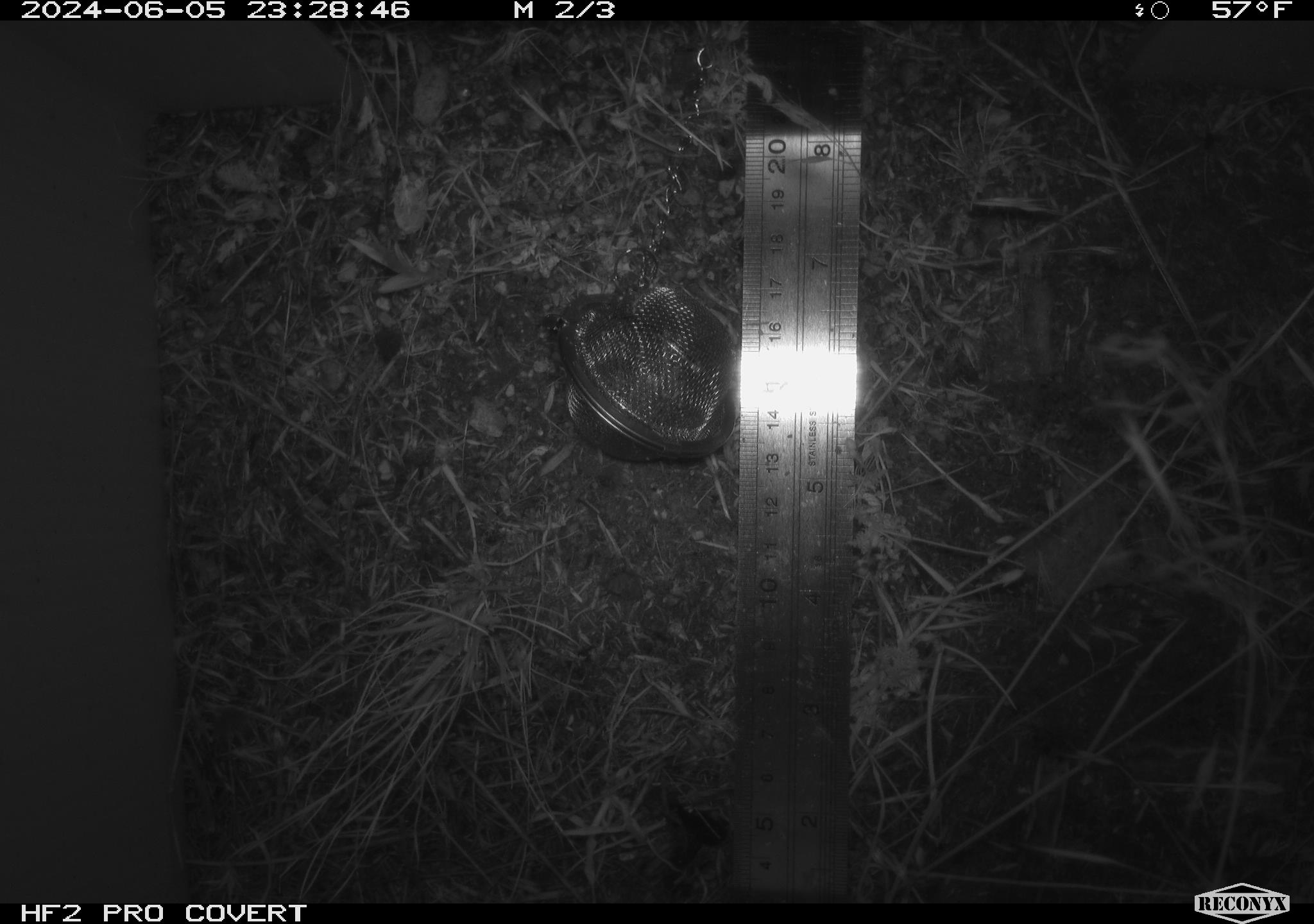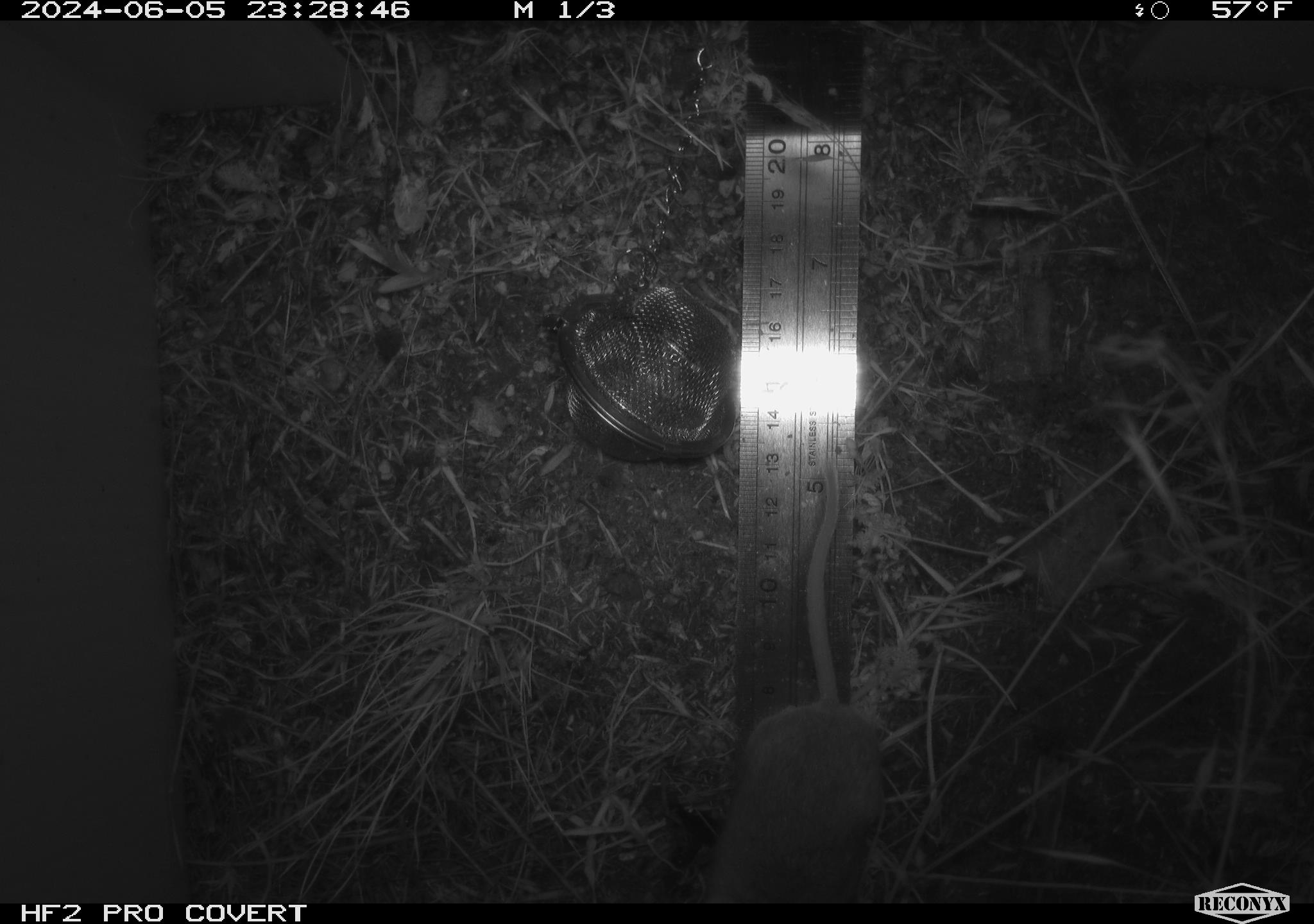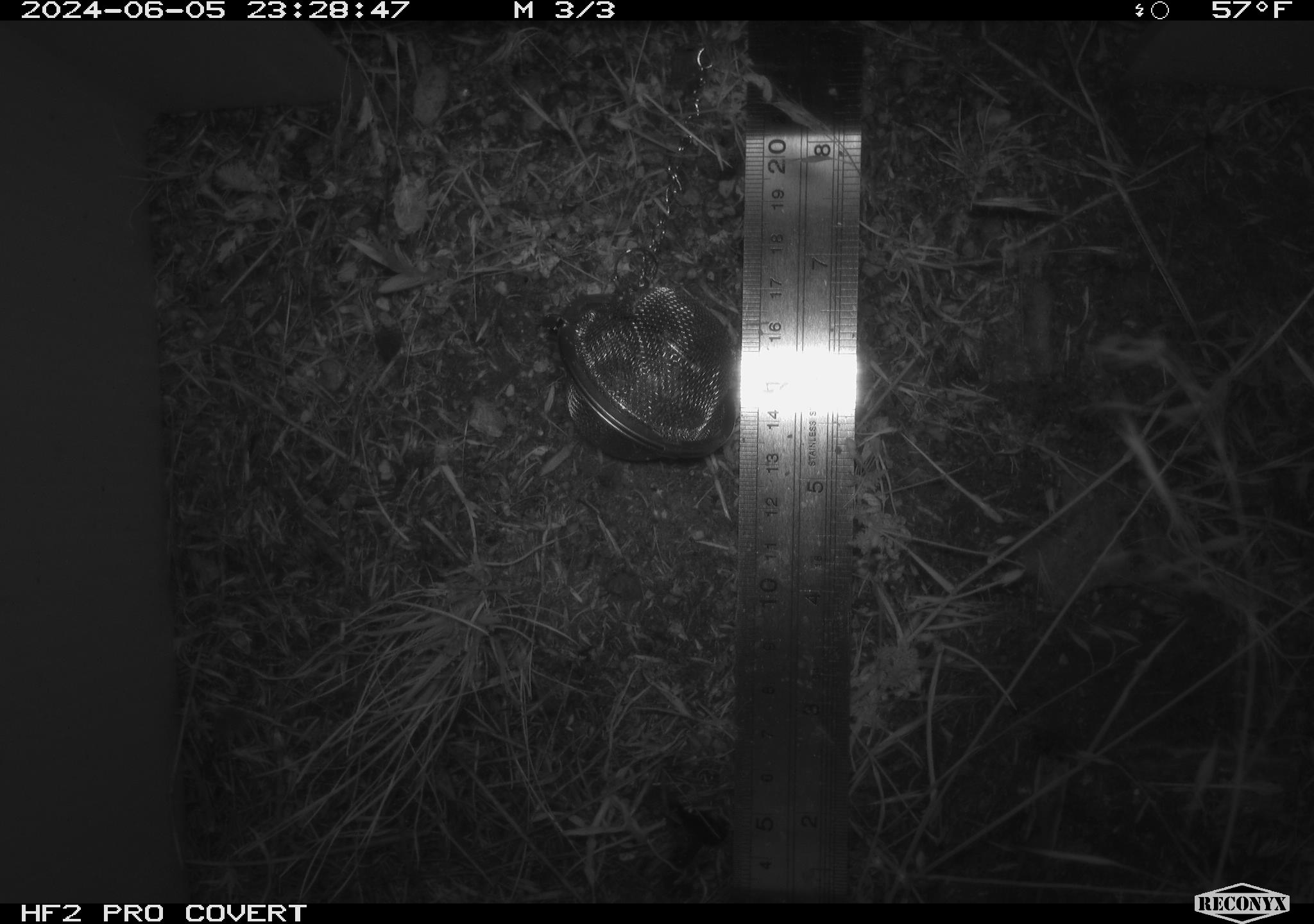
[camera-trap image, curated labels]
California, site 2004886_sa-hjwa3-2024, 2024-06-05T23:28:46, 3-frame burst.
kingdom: Animalia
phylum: Chordata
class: Mammalia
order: Rodentia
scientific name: Rodentia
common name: rodent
Rodent (Rodentia).